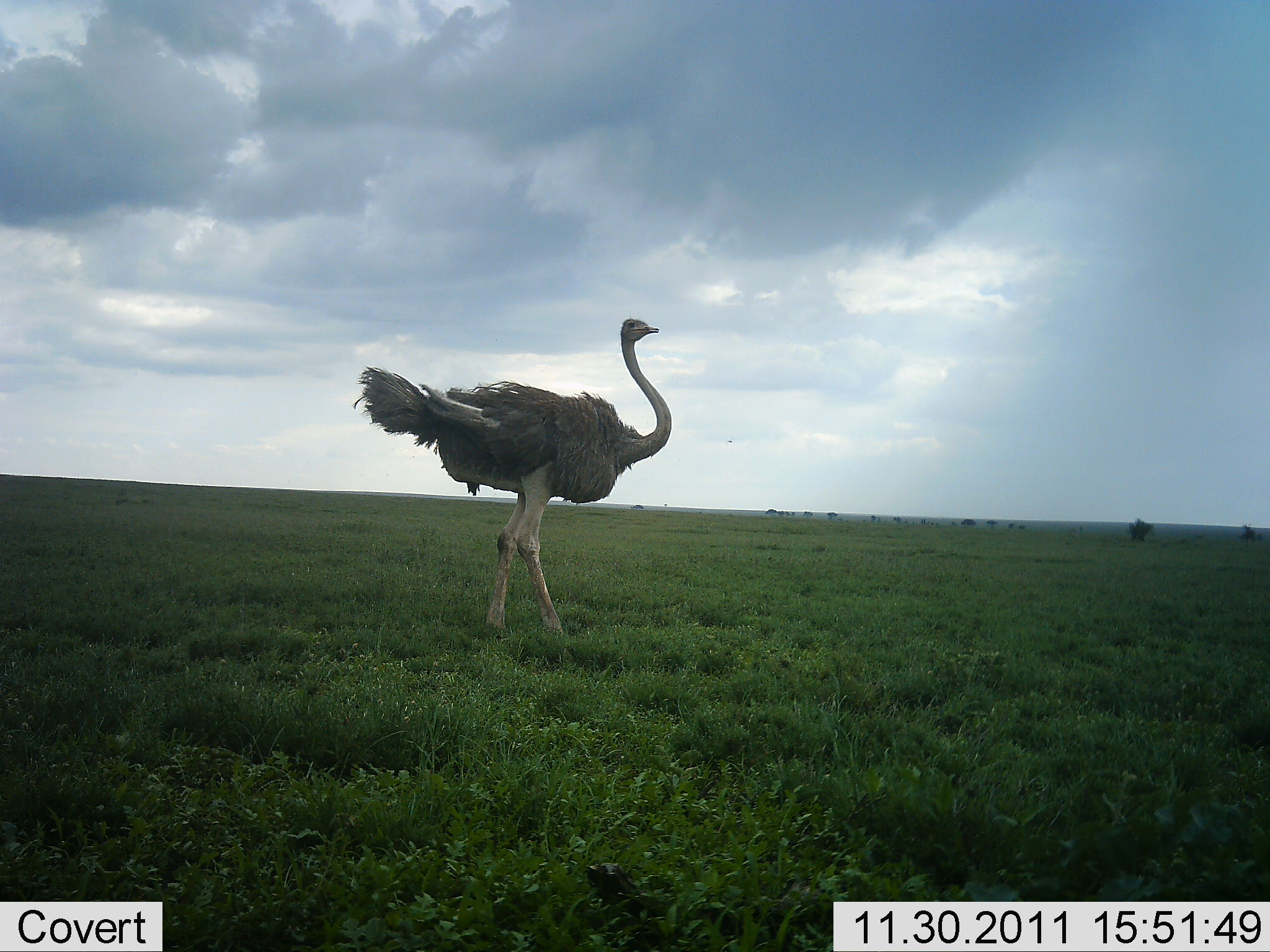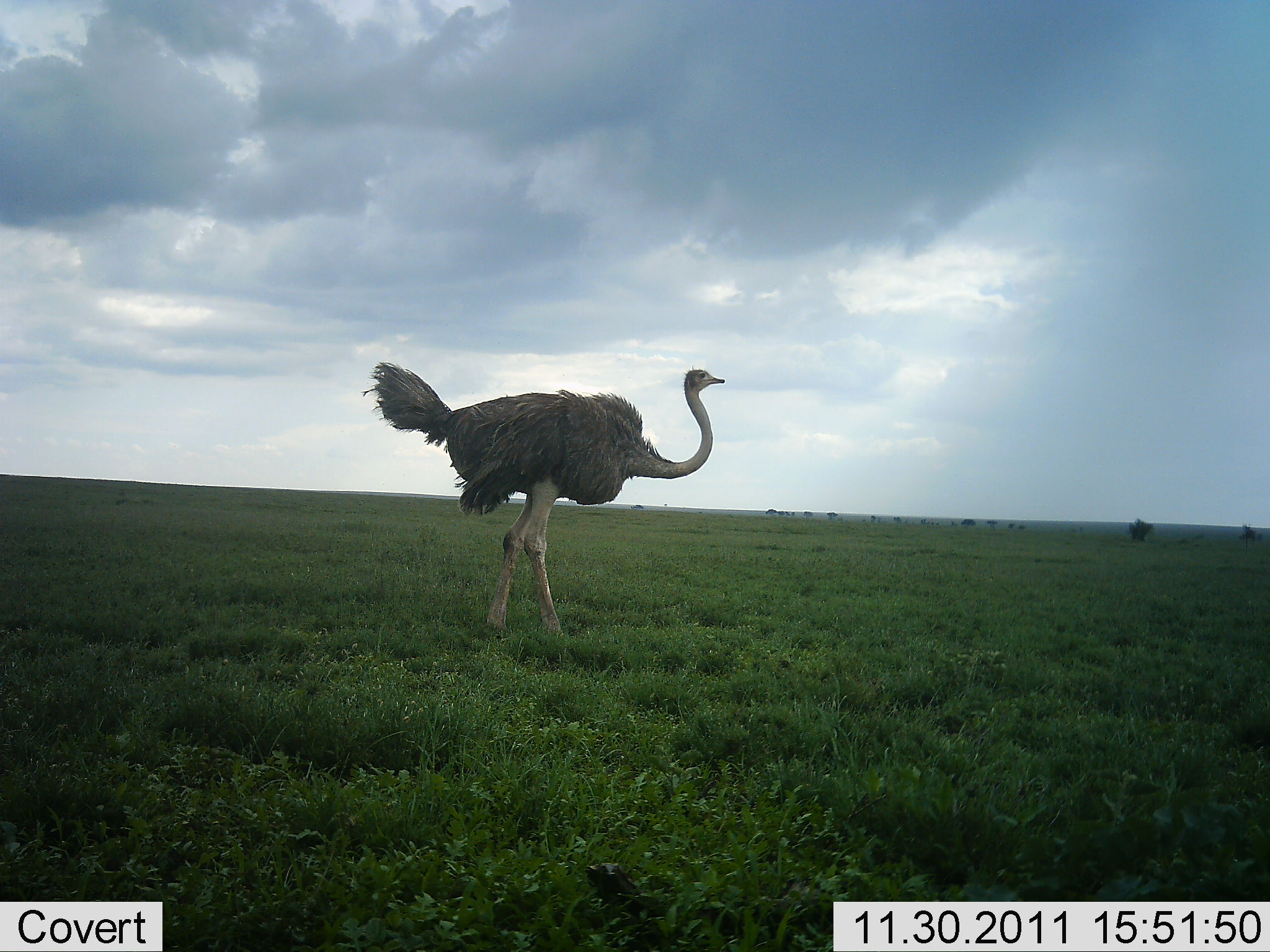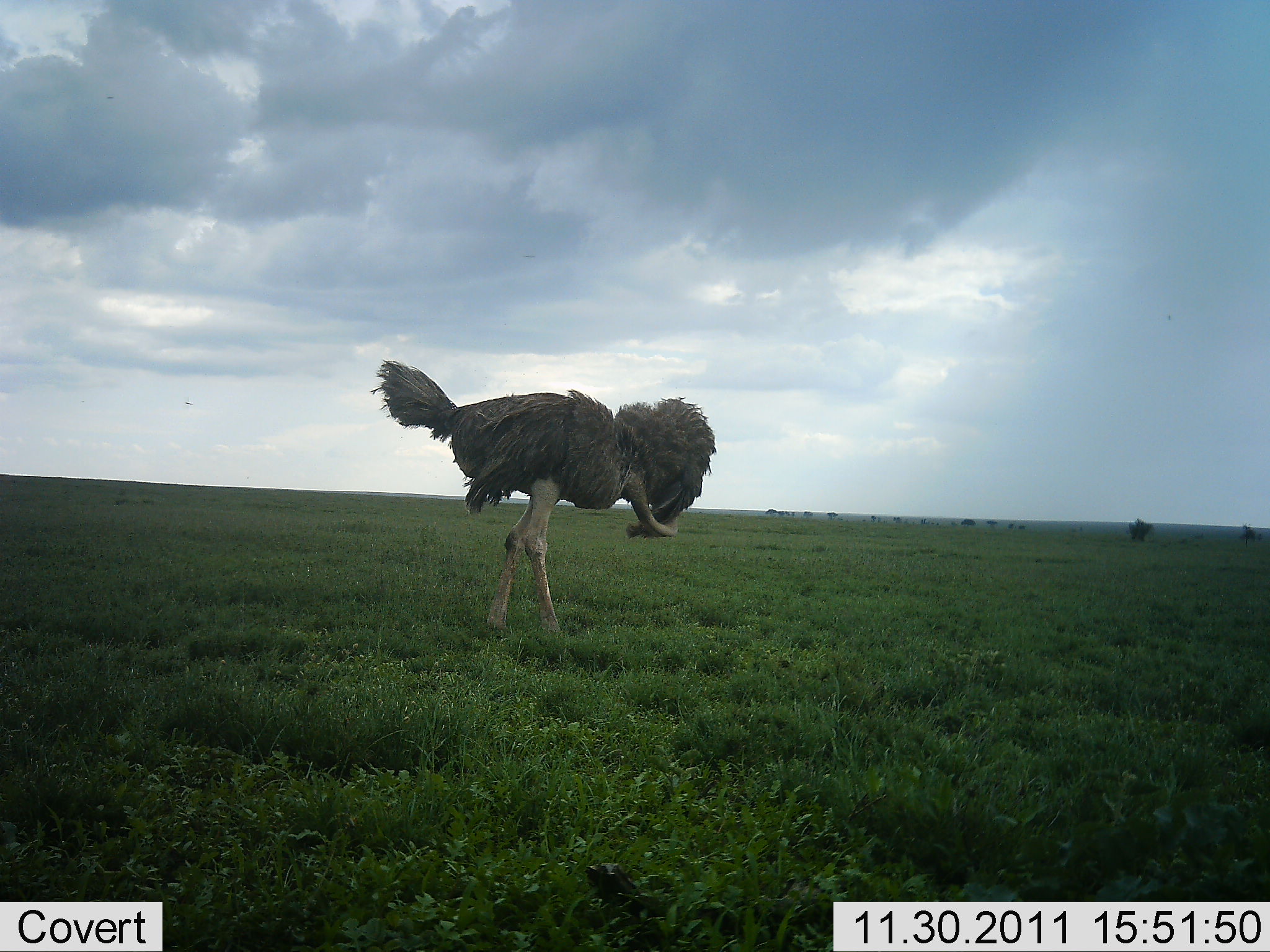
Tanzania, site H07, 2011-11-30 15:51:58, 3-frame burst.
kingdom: Animalia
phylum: Chordata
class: Aves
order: Struthioniformes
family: Struthionidae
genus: Struthio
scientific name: Struthio camelus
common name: ostrich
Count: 1.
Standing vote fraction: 88%.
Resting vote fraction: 0%.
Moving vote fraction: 18%.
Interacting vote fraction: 6%.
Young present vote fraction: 0%.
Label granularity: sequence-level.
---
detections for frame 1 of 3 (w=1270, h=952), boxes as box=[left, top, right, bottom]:
animal: box=[353, 317, 671, 638]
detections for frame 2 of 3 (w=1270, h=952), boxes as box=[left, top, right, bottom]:
animal: box=[362, 361, 725, 637]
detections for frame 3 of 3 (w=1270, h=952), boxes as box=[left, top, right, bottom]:
animal: box=[371, 360, 717, 641]